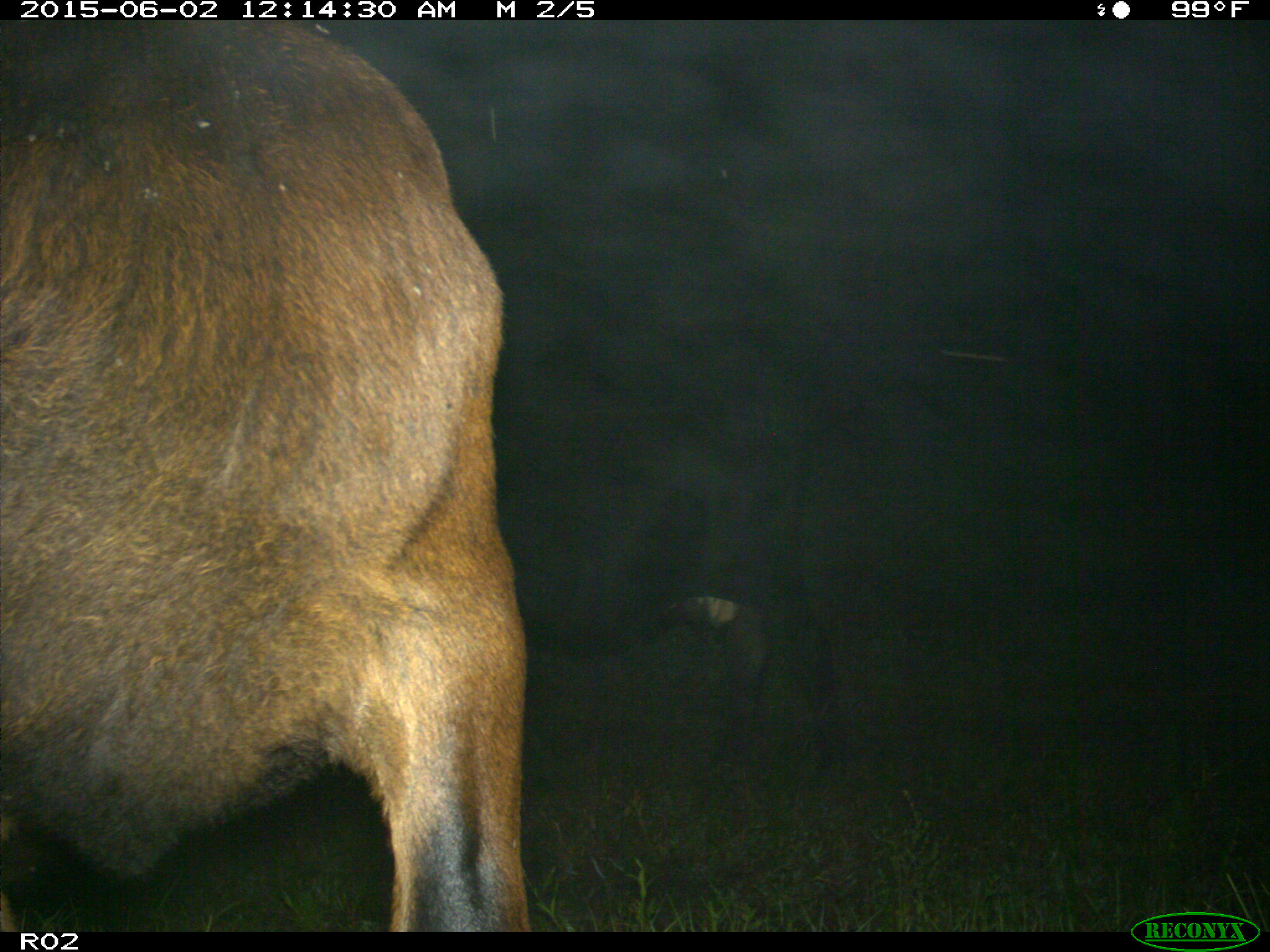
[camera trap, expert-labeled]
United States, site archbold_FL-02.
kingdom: Animalia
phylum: Chordata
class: Mammalia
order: Artiodactyla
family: Bovidae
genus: Bos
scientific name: Bos taurus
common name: domestic cow